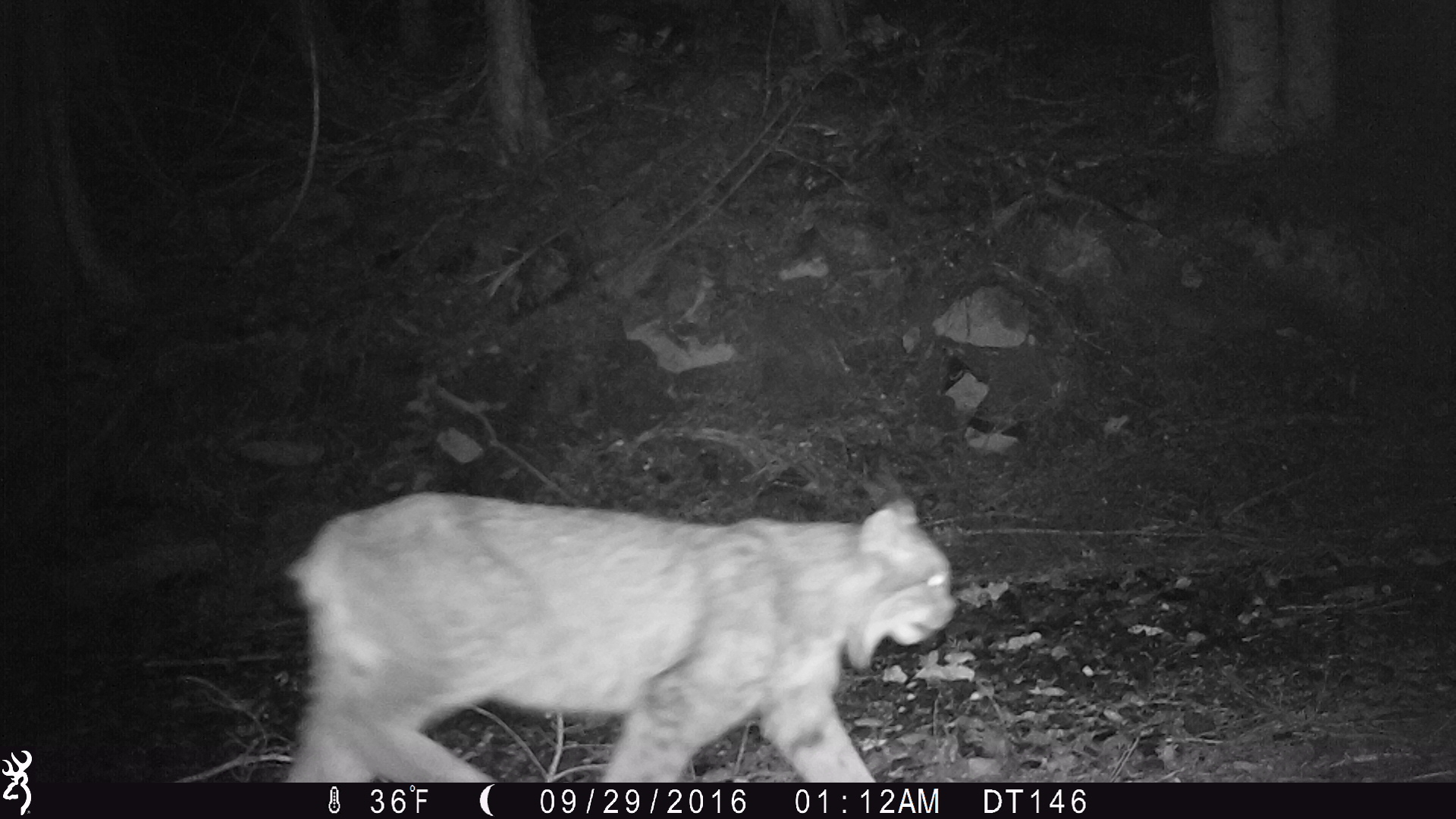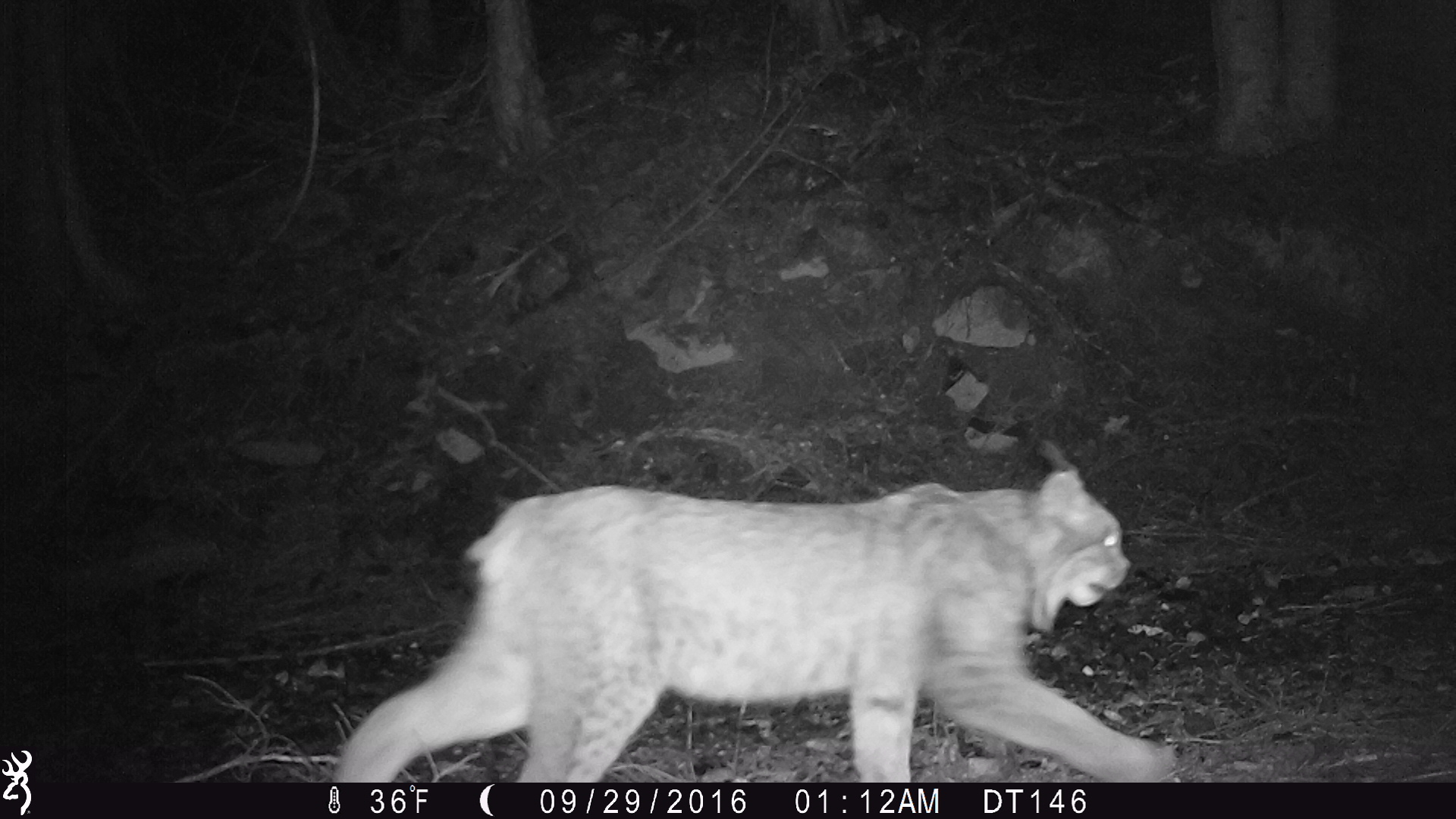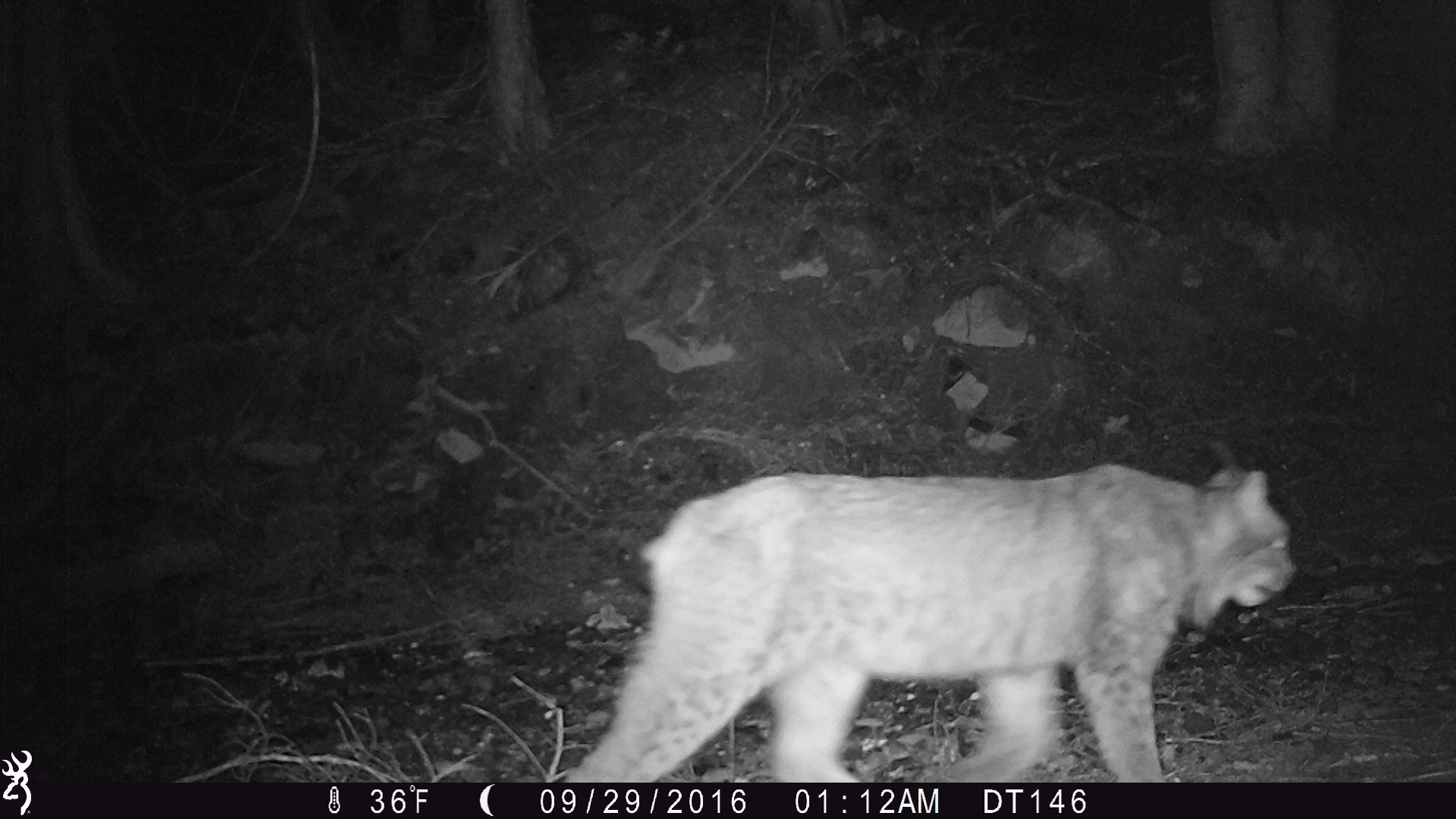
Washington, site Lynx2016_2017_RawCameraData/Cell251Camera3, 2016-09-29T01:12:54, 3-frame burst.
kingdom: Animalia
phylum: Chordata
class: Mammalia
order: Carnivora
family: Felidae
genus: Lynx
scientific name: Lynx canadensis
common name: canada lynx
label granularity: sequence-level